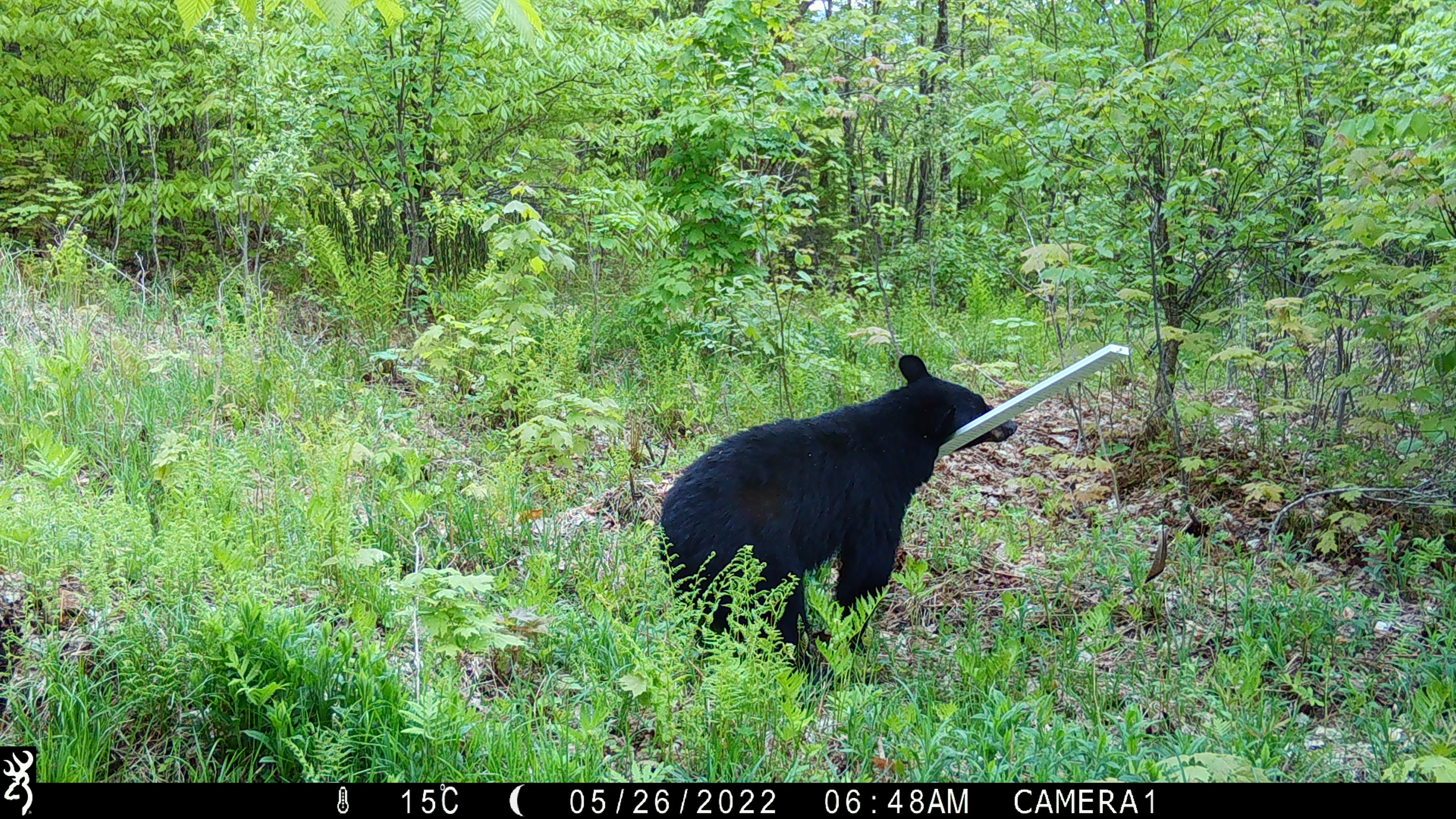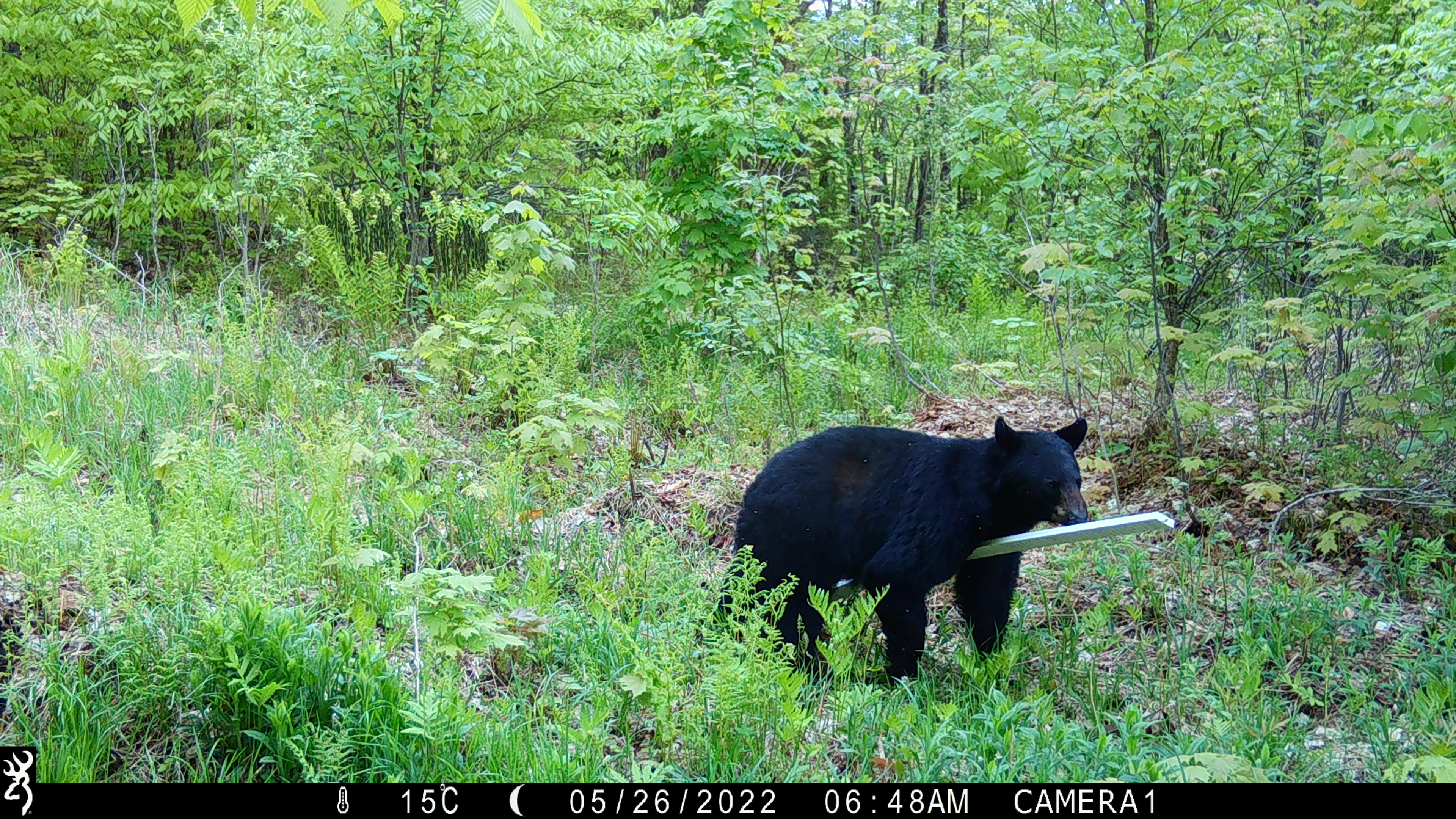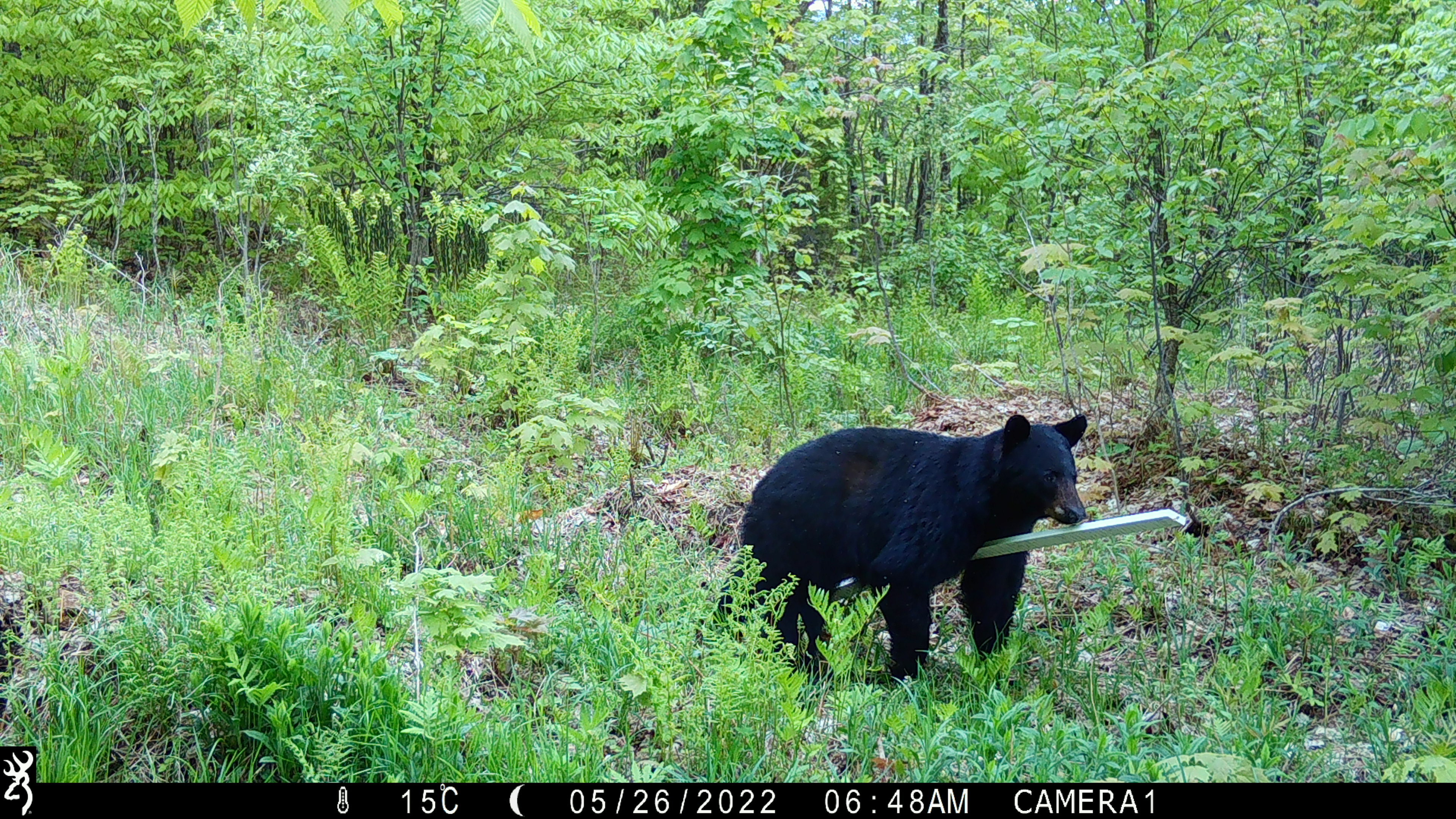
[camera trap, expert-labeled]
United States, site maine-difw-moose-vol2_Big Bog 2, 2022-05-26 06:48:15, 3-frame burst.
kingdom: Animalia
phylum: Chordata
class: Mammalia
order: Carnivora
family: Ursidae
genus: Ursus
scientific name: Ursus americanus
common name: black bear